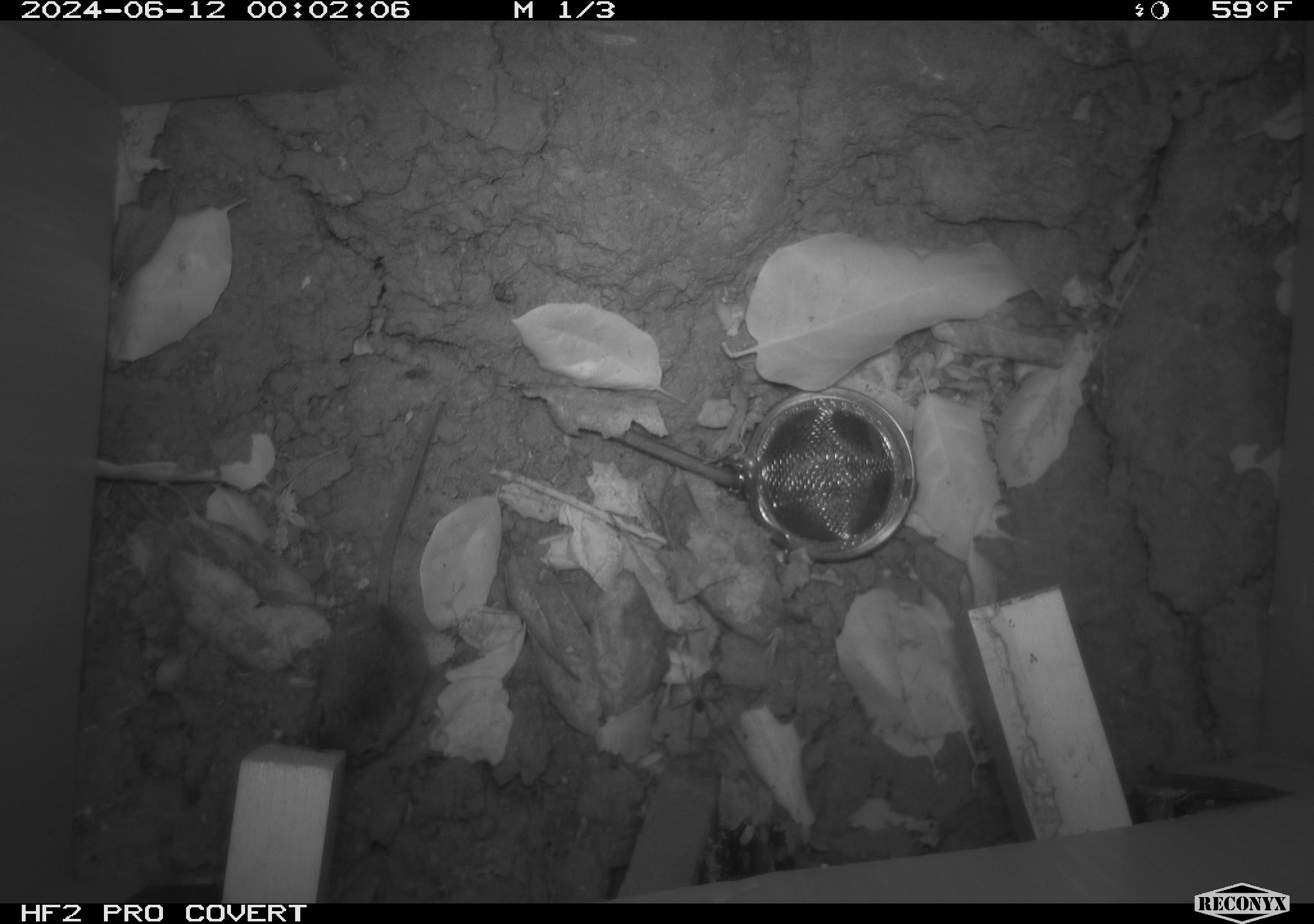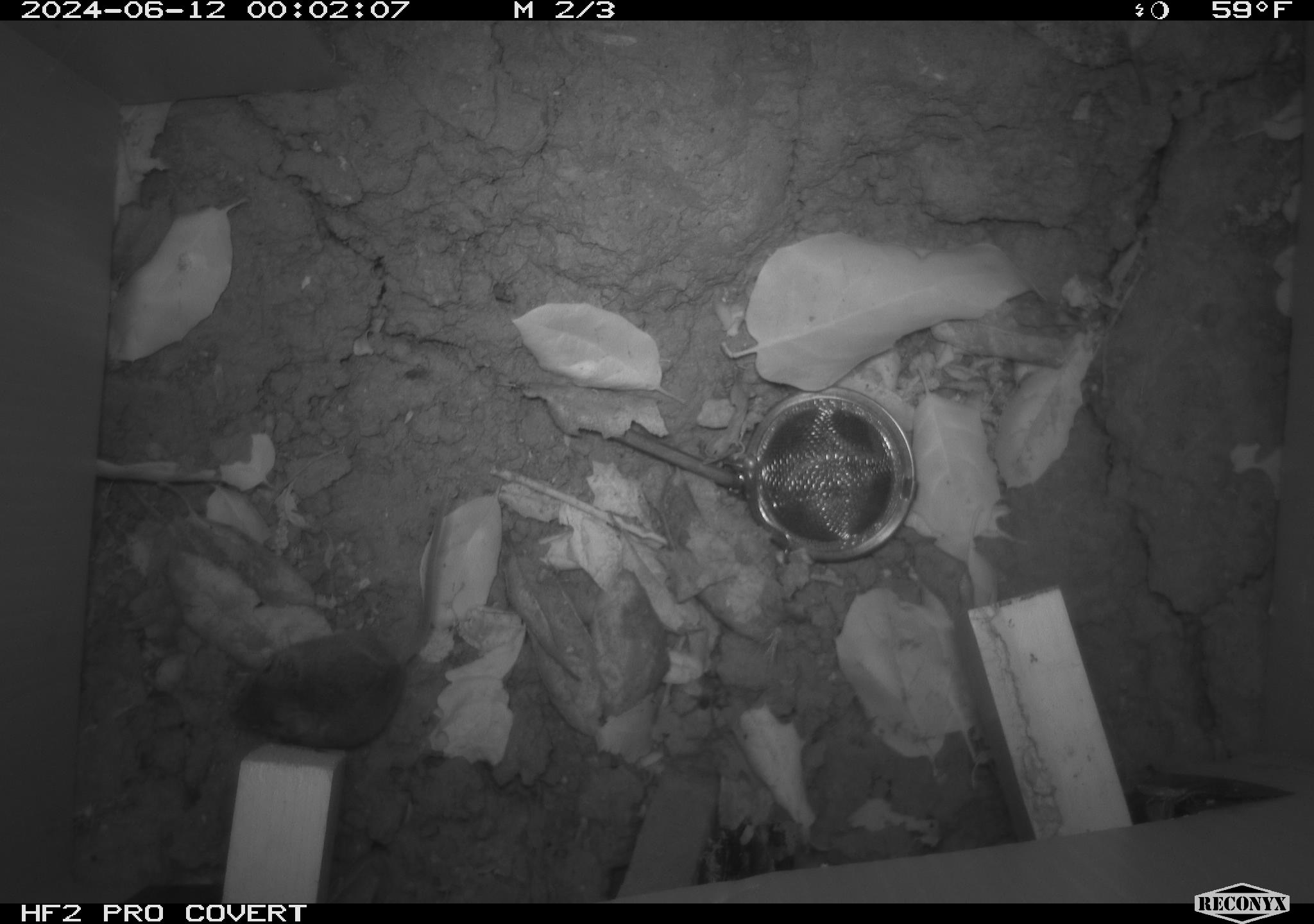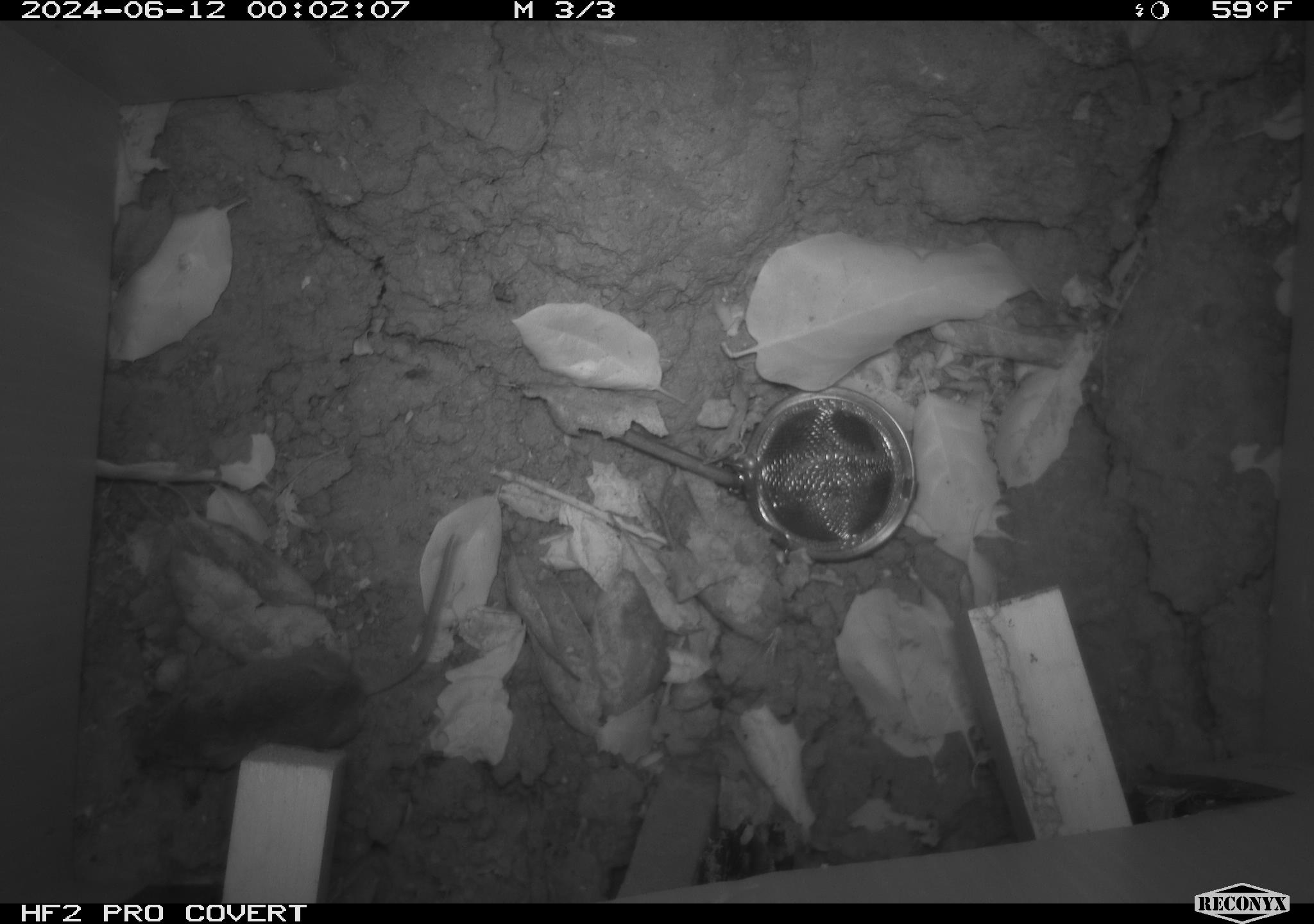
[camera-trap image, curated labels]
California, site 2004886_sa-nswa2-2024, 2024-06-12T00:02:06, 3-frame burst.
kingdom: Animalia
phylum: Chordata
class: Mammalia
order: Rodentia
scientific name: Rodentia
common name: rodent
Rodent (Rodentia).